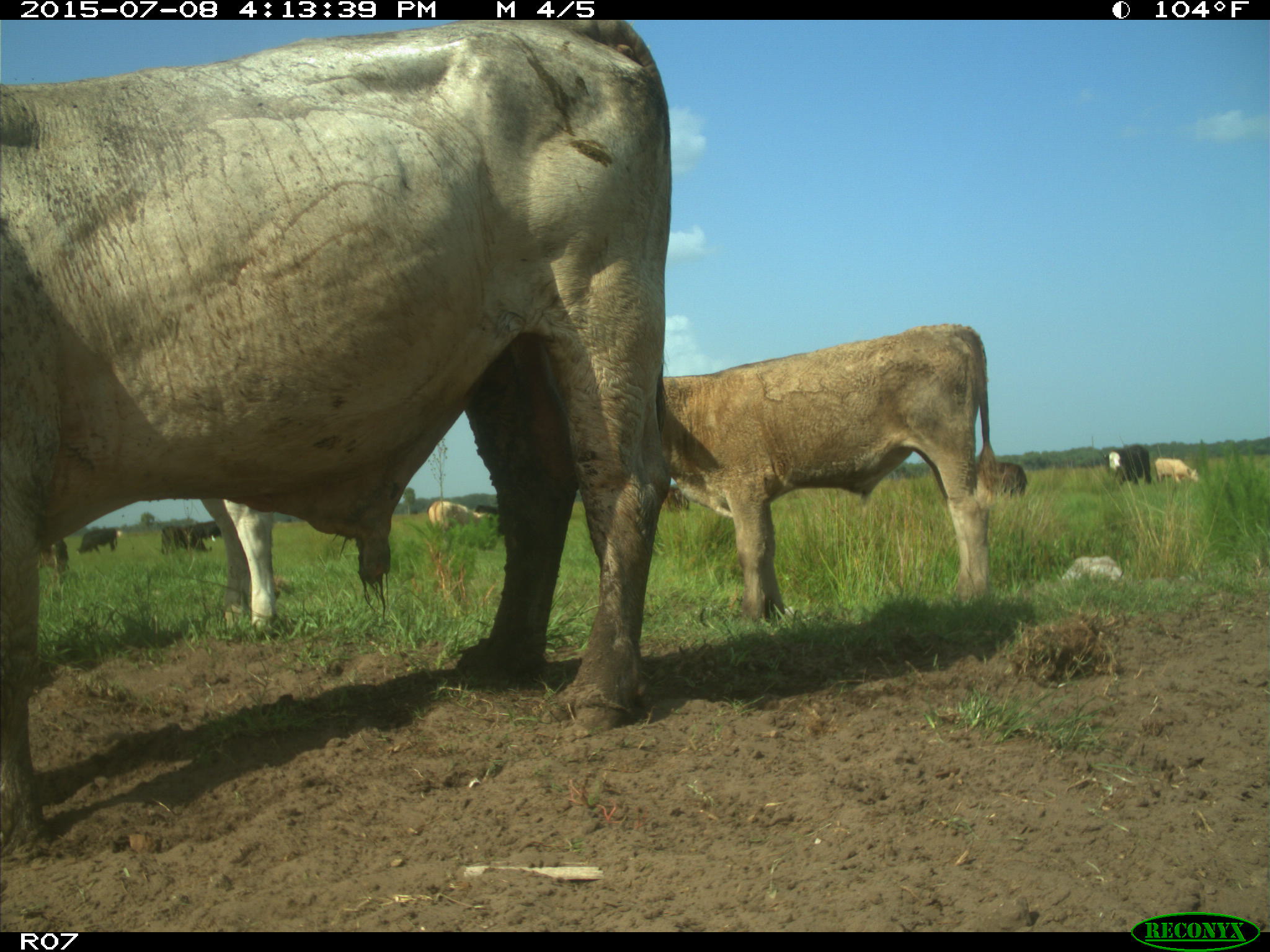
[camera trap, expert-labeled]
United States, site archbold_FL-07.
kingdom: Animalia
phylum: Chordata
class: Mammalia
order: Artiodactyla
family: Bovidae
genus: Bos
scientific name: Bos taurus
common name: domestic cow